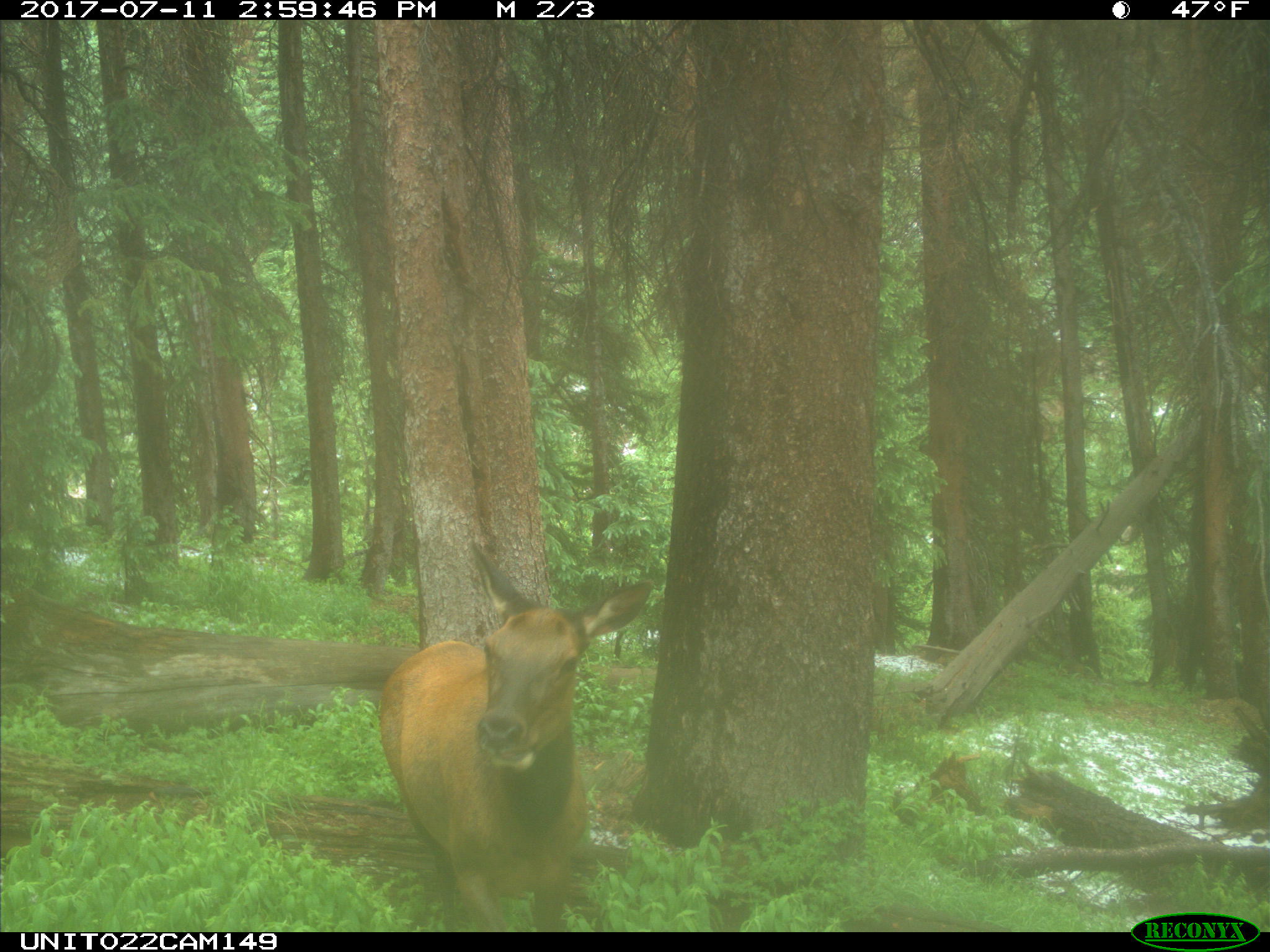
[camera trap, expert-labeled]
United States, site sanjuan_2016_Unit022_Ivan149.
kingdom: Animalia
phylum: Chordata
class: Mammalia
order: Artiodactyla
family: Cervidae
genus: Cervus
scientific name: Cervus elaphus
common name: red deer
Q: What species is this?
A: Cervus elaphus (red deer).